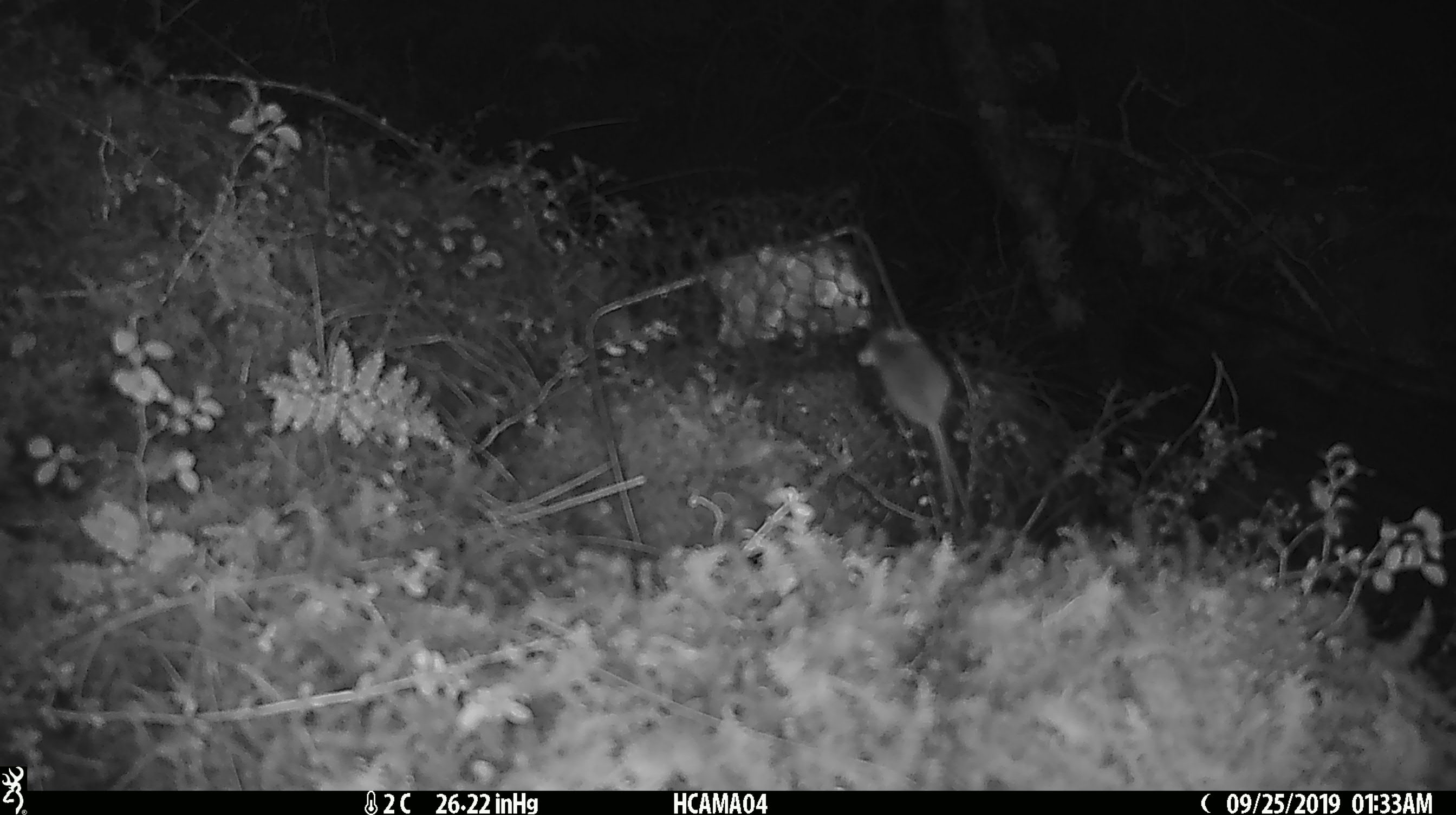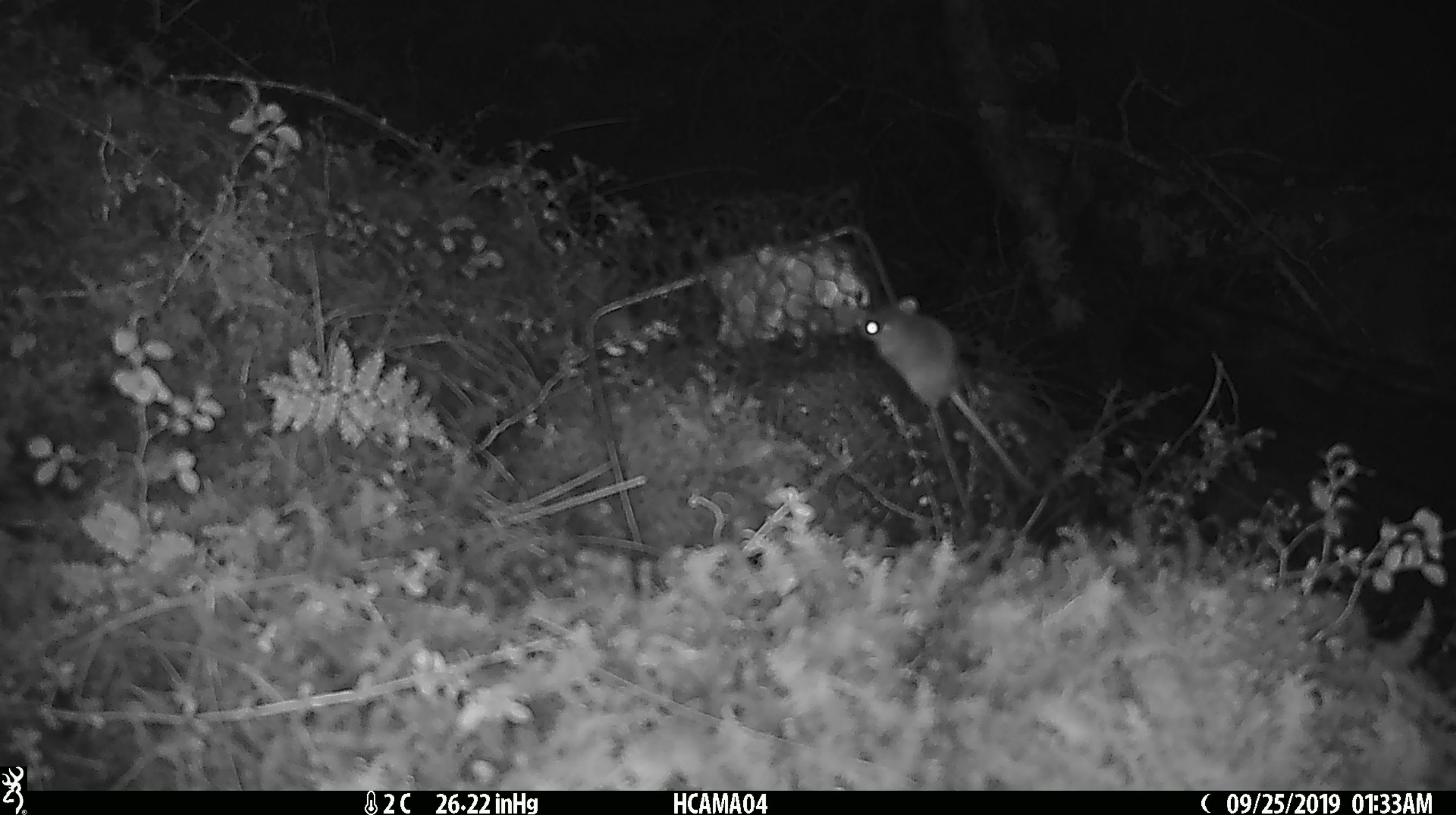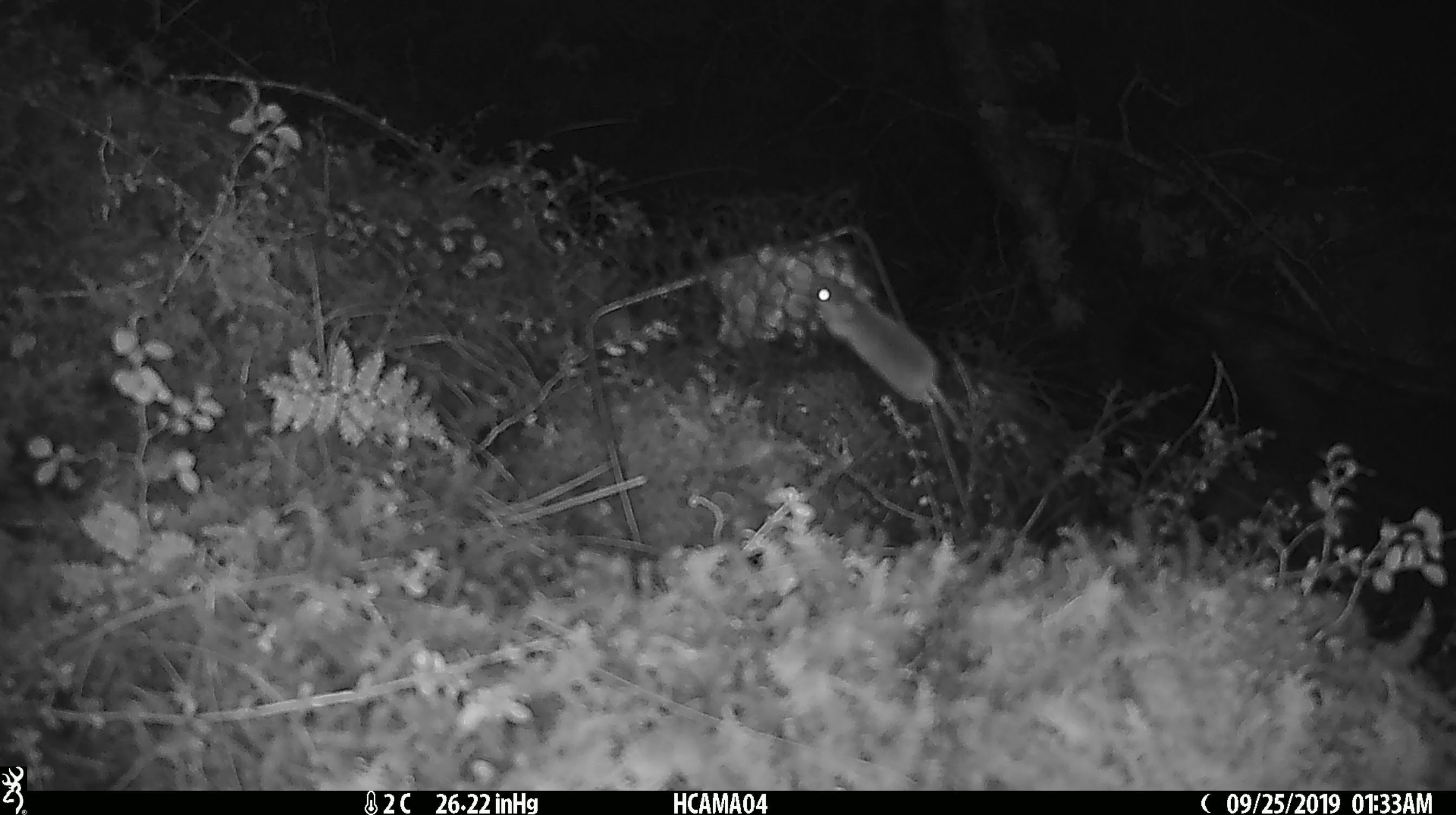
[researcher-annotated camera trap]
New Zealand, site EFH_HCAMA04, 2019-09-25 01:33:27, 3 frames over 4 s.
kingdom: Animalia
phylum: Chordata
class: Mammalia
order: Rodentia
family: Muridae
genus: Mus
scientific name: Mus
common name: mouse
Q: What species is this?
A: Mouse (Mus).